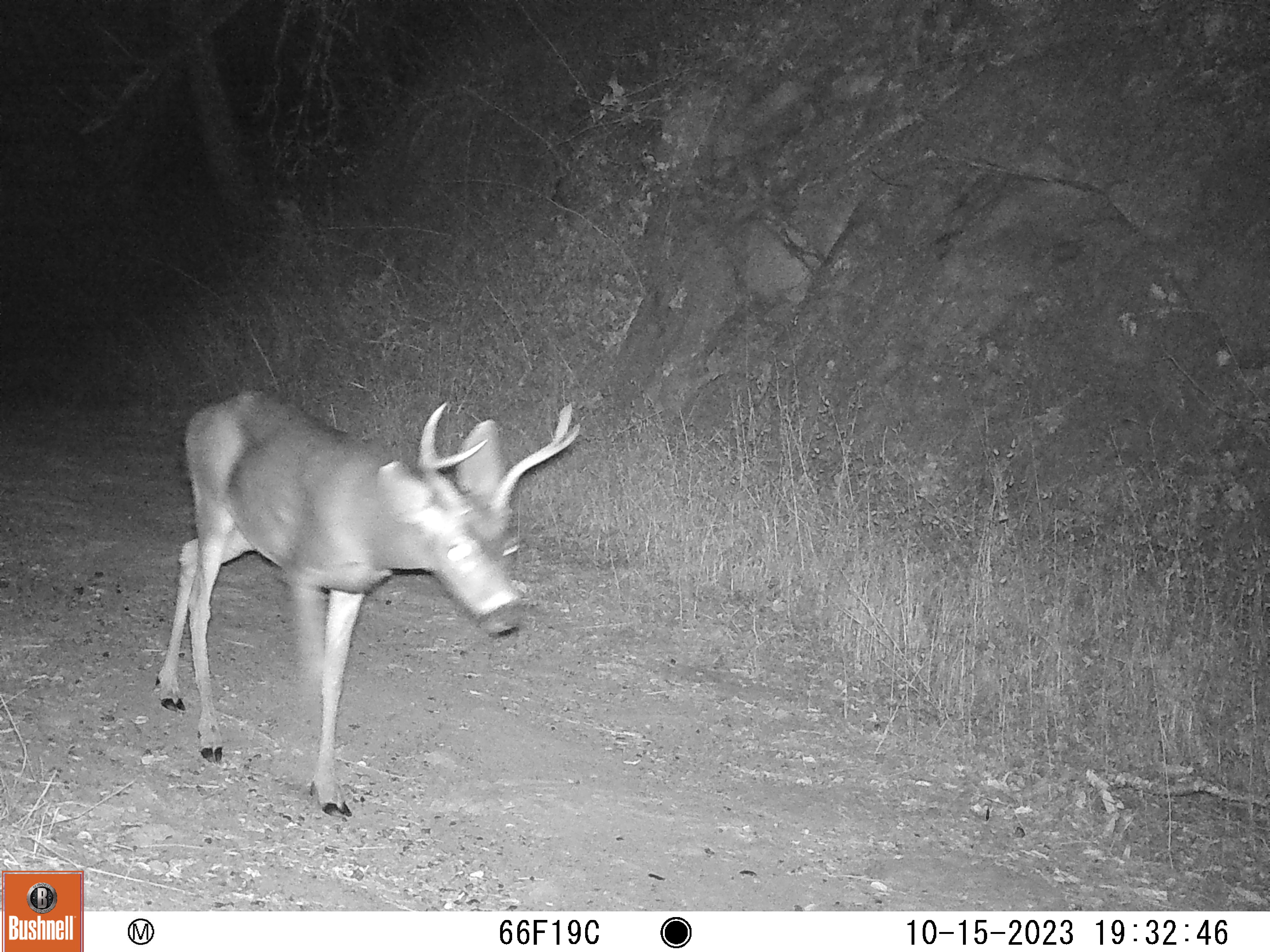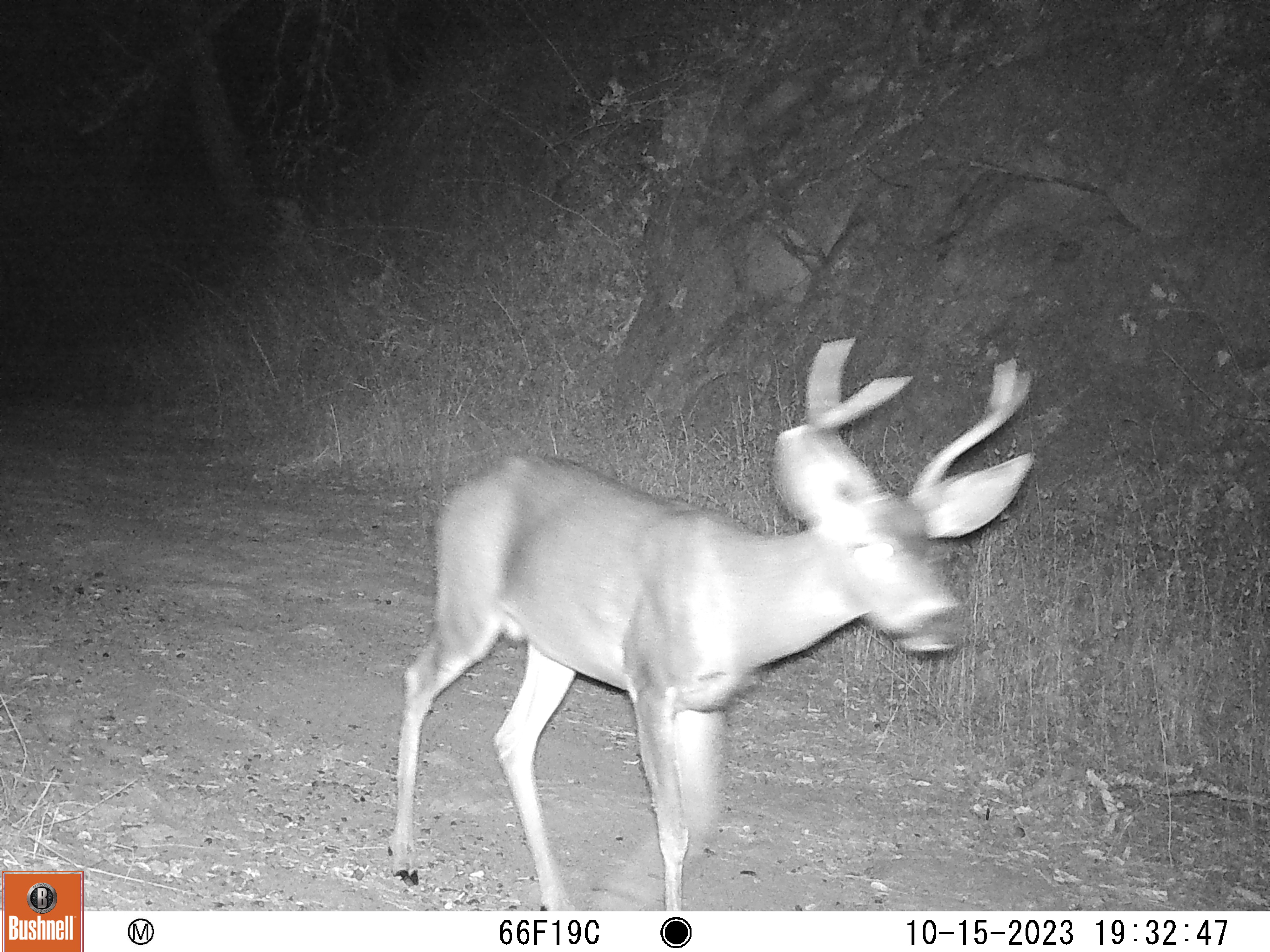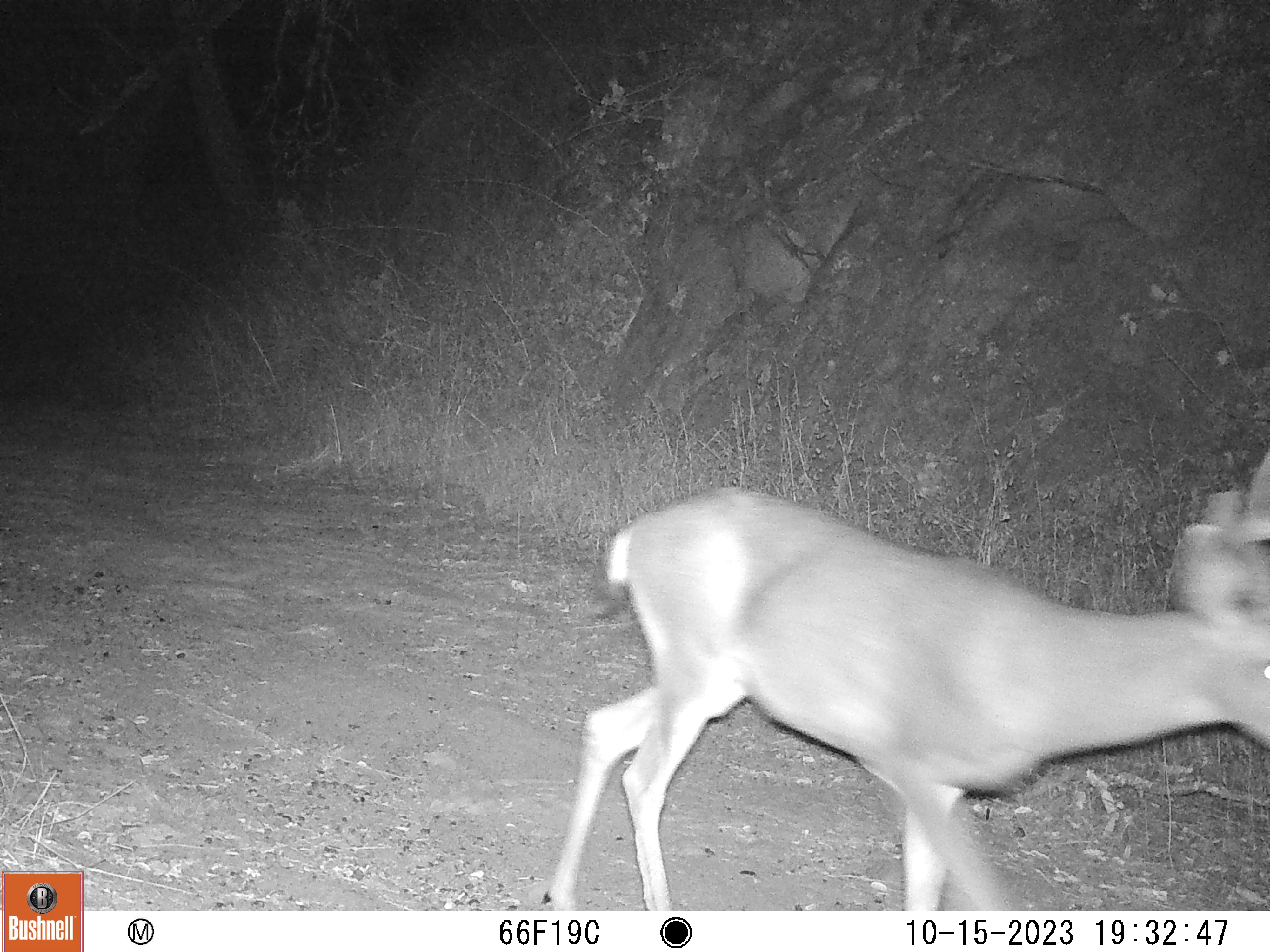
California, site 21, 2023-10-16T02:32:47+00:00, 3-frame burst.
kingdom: Animalia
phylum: Chordata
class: Mammalia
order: Artiodactyla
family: Cervidae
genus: Odocoileus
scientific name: Odocoileus hemionus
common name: mule deer